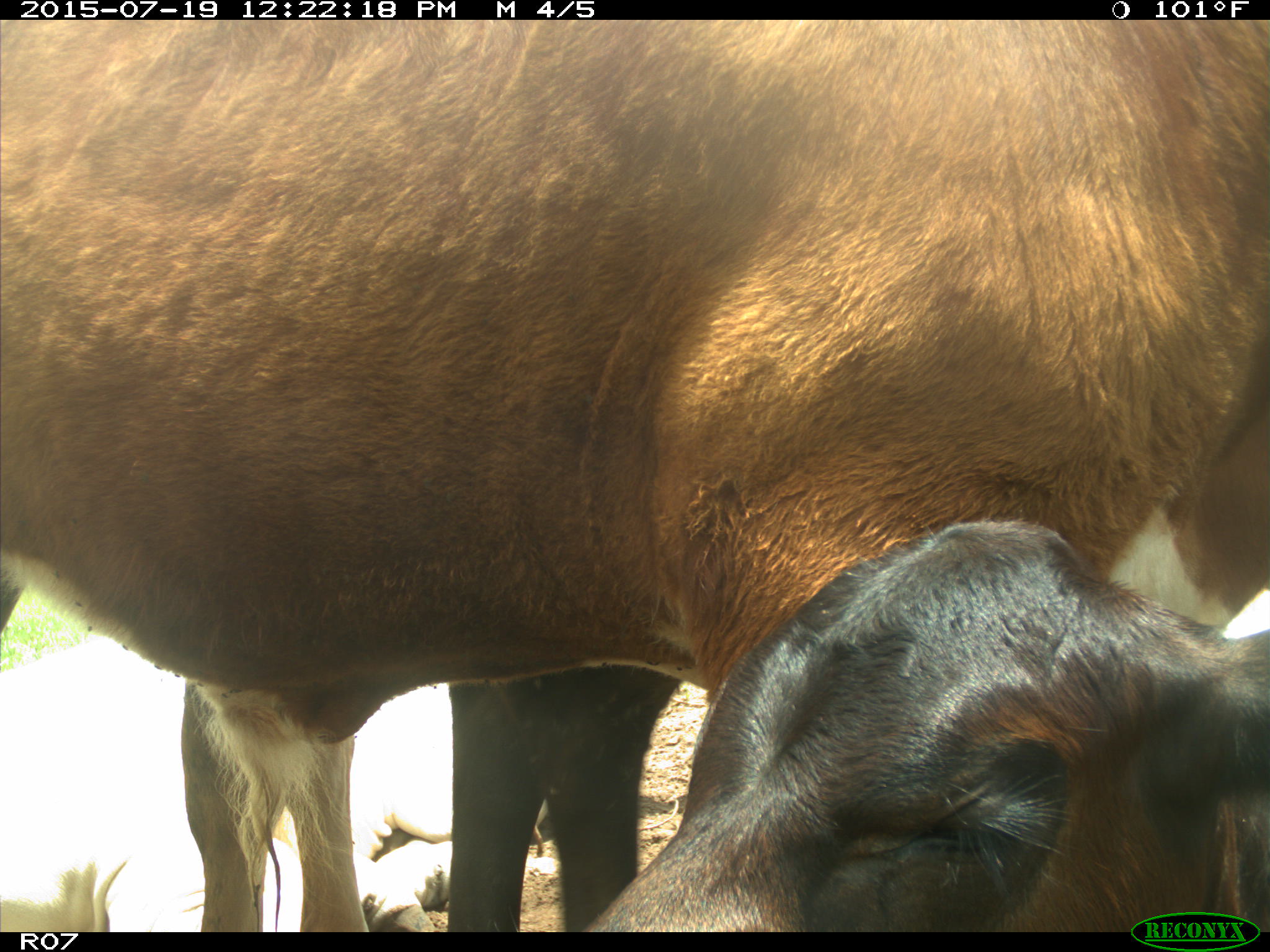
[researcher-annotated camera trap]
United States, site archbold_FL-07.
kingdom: Animalia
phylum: Chordata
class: Mammalia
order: Artiodactyla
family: Bovidae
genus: Bos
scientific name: Bos taurus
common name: domestic cow